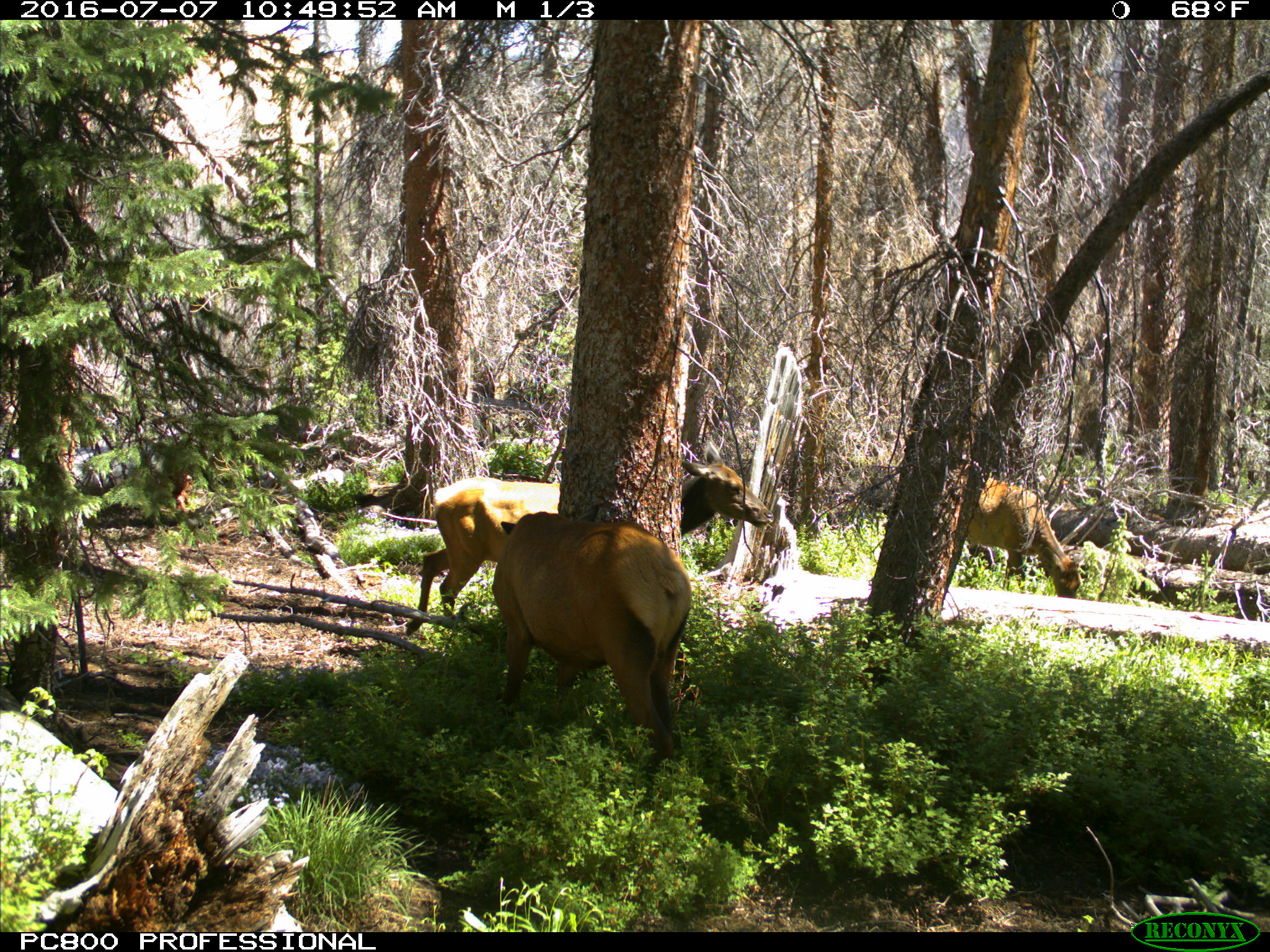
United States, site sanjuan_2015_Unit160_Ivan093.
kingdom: Animalia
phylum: Chordata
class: Mammalia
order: Artiodactyla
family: Cervidae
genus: Cervus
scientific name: Cervus elaphus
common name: red deer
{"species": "Cervus elaphus (red deer)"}